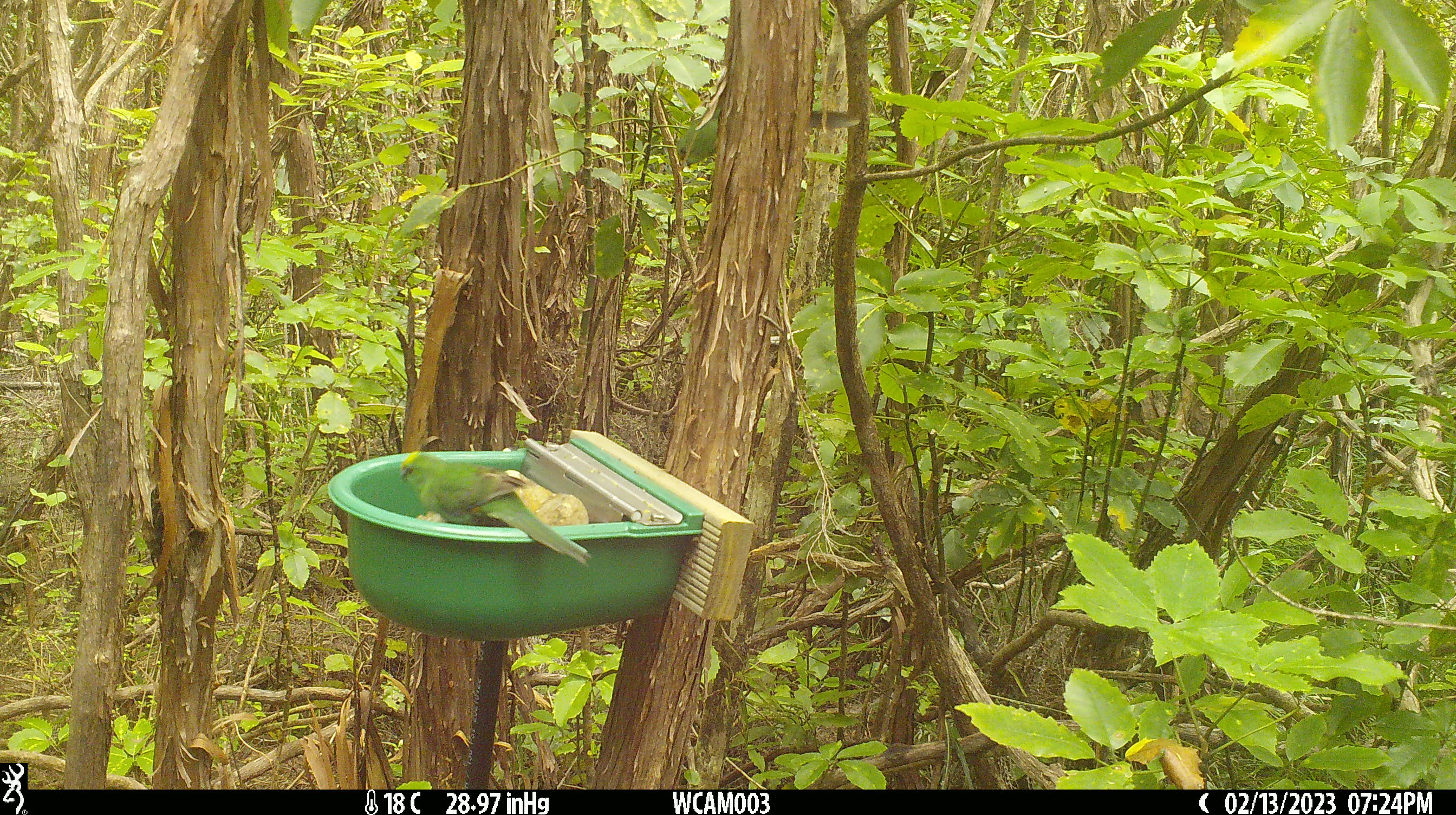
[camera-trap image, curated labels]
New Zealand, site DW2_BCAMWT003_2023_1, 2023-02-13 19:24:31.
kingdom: Animalia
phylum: Chordata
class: Aves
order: Psittaciformes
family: Psittaculidae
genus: Cyanoramphus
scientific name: Cyanoramphus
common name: parakeet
Parakeet (Cyanoramphus).